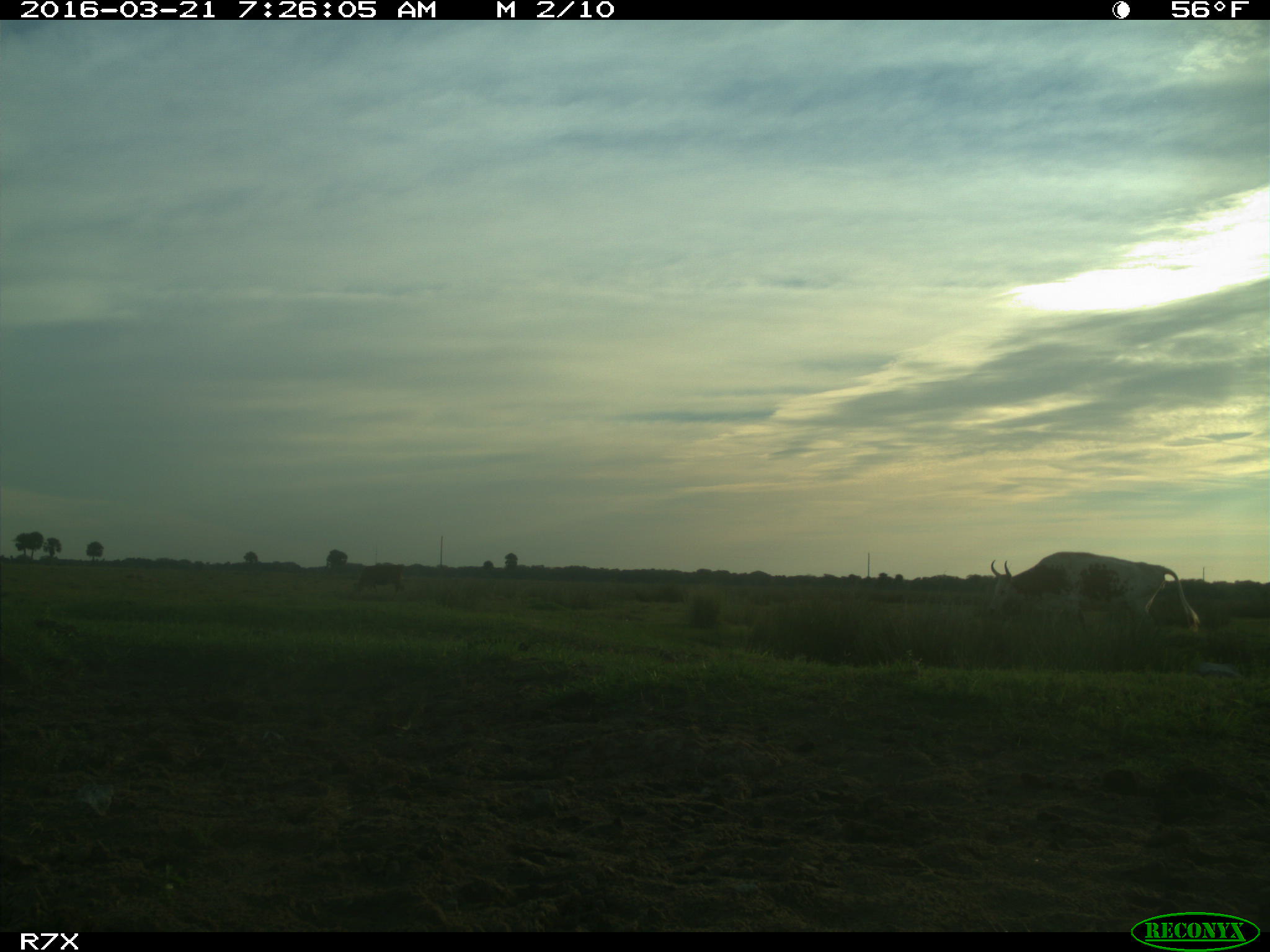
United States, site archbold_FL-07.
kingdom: Animalia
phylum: Chordata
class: Mammalia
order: Artiodactyla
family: Bovidae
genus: Bos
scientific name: Bos taurus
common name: domestic cow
Bos taurus (domestic cow).